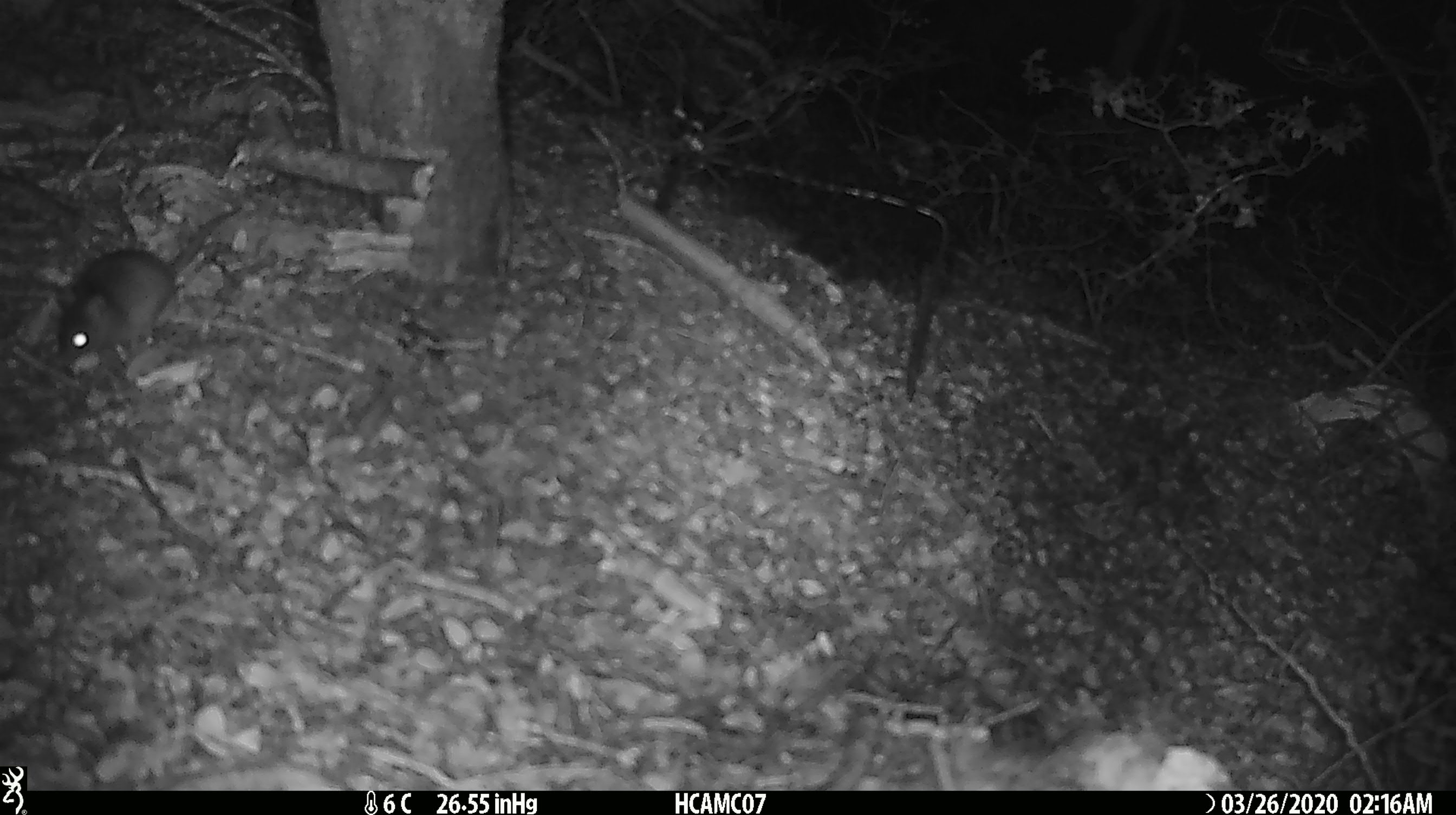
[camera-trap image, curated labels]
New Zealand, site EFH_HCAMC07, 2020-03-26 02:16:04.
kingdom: Animalia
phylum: Chordata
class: Mammalia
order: Rodentia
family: Muridae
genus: Mus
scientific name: Mus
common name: mouse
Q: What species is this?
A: Mouse (Mus).